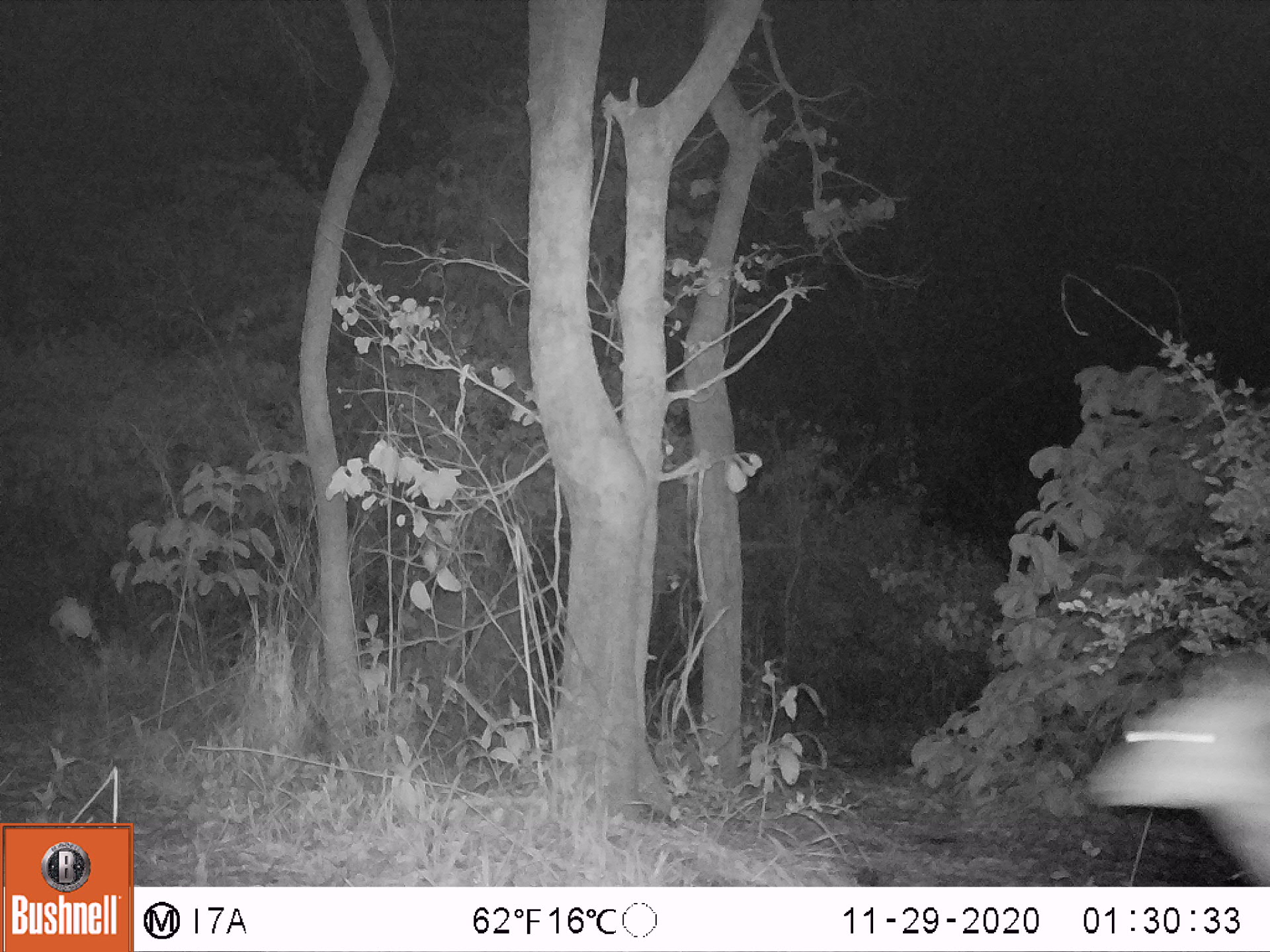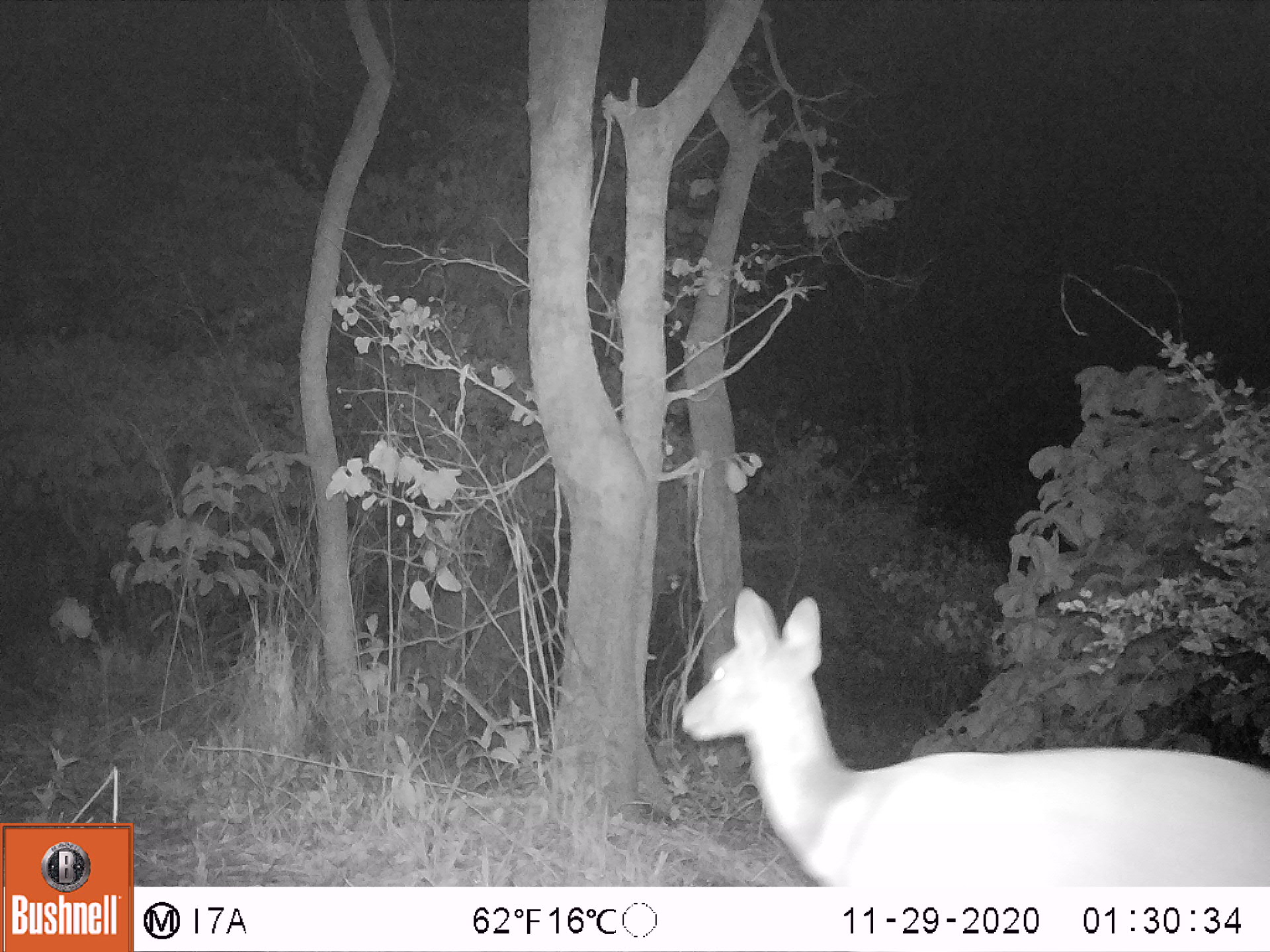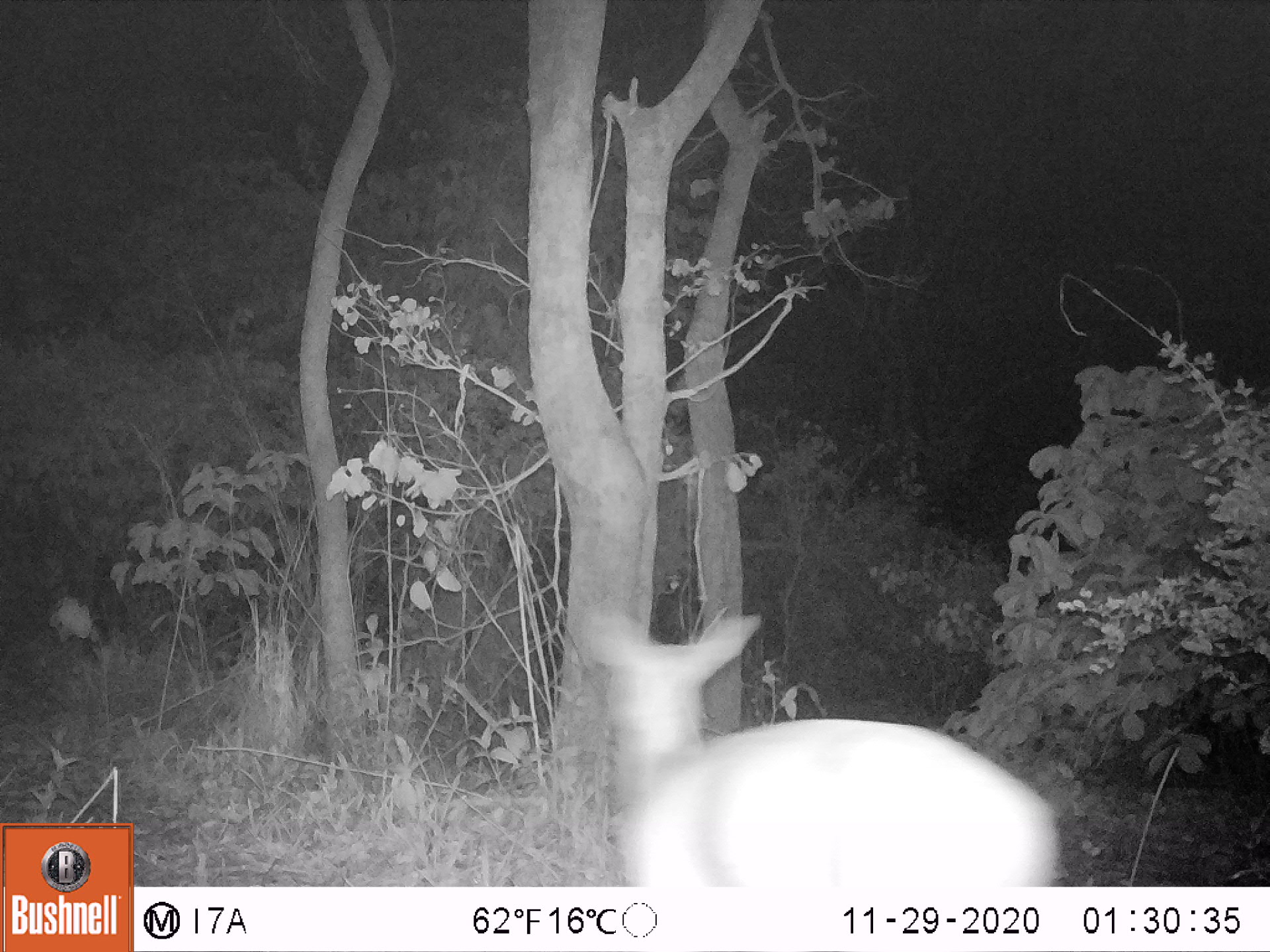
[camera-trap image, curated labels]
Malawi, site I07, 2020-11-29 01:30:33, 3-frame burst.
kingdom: Animalia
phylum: Chordata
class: Mammalia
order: Artiodactyla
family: Bovidae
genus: Tragelaphus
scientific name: Tragelaphus sylvaticus sylvaticus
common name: cape bushbuck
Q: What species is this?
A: Cape bushbuck (Tragelaphus sylvaticus sylvaticus).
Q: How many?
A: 1.